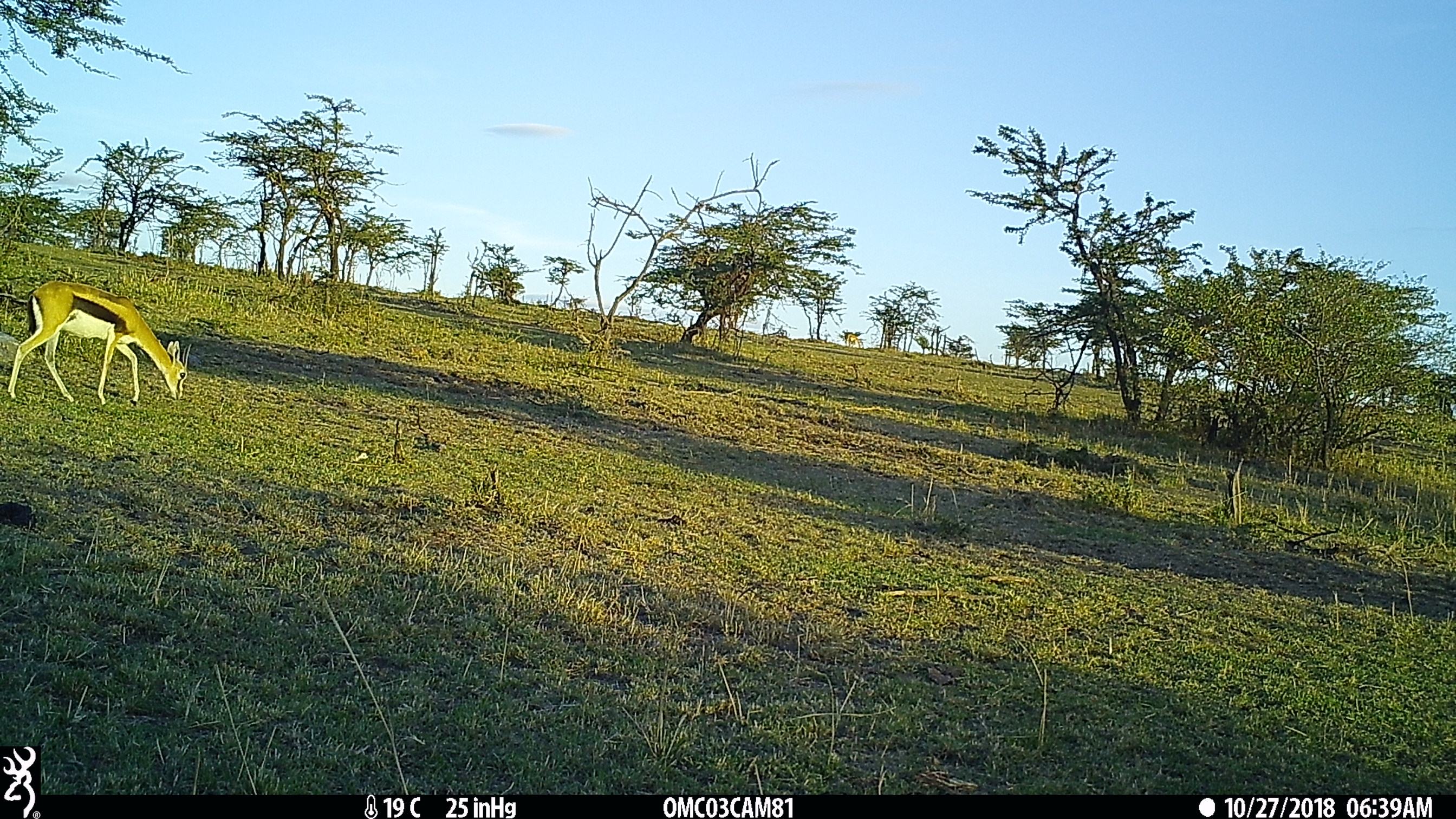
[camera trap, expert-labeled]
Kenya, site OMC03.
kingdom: Animalia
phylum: Chordata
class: Mammalia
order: Artiodactyla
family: Bovidae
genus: Eudorcas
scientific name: Eudorcas thomsonii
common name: thomon's gazelle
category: gazelle thomsons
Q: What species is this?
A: Gazelle thomsons (thomon's gazelle) (Eudorcas thomsonii).